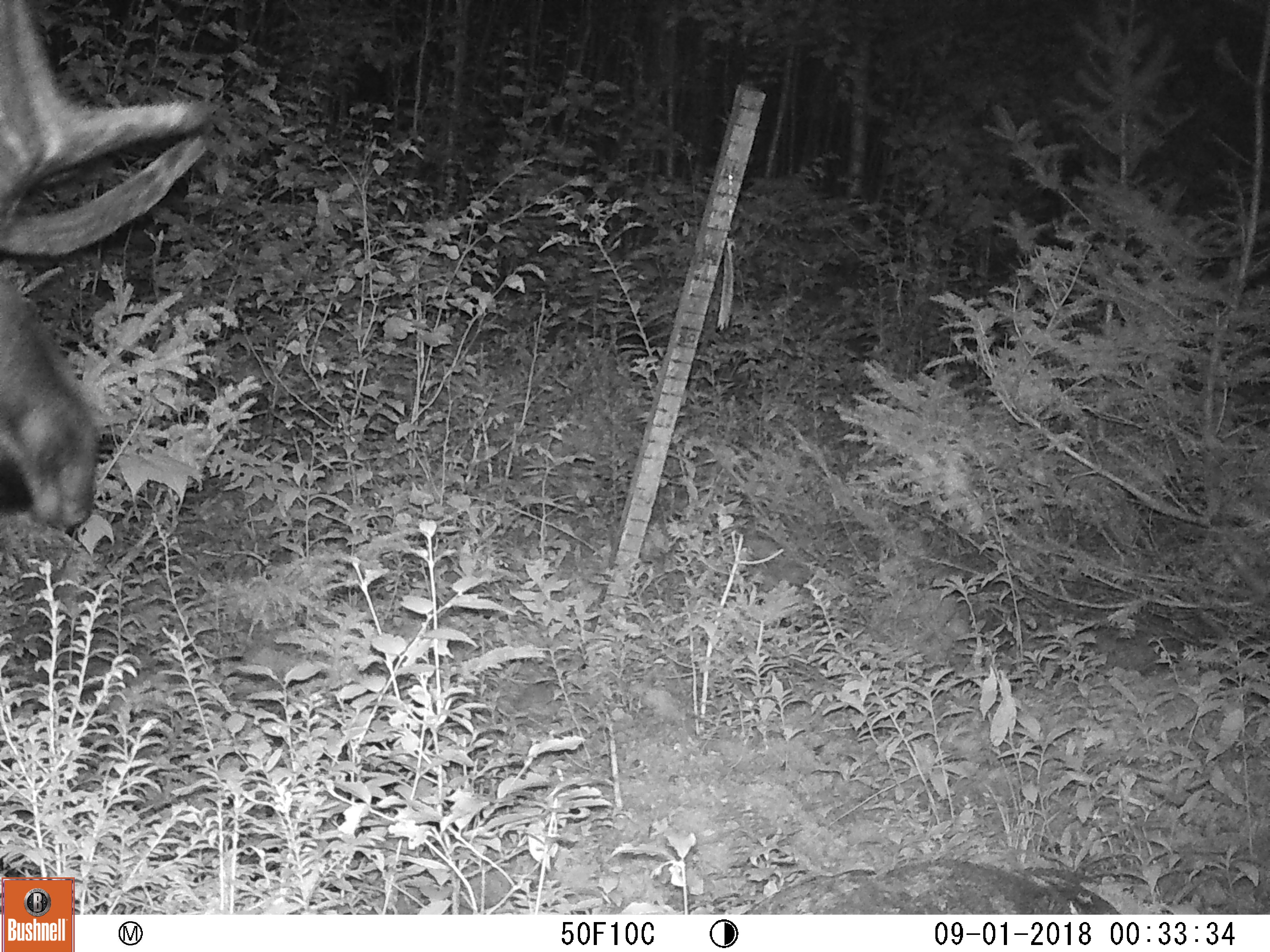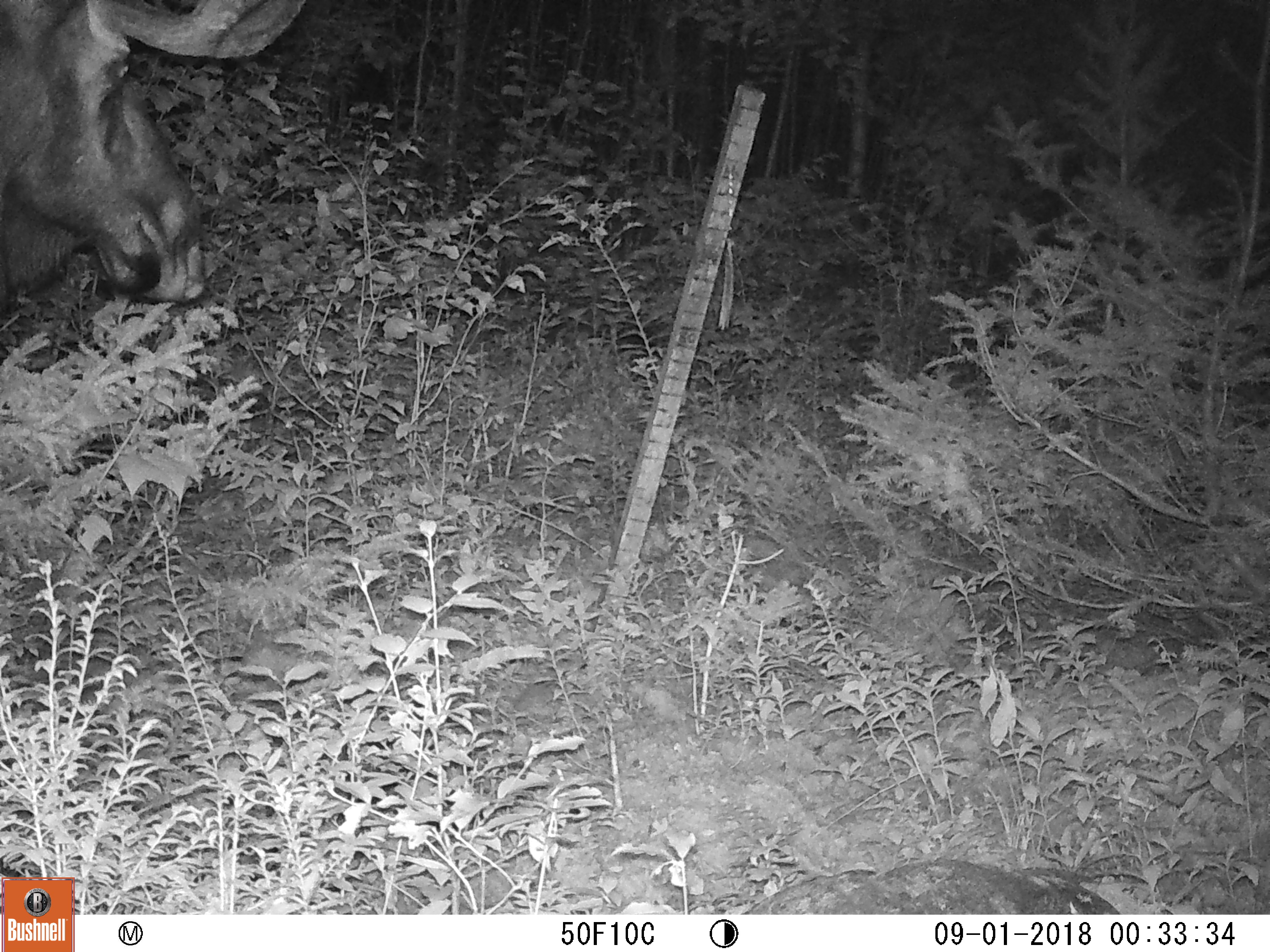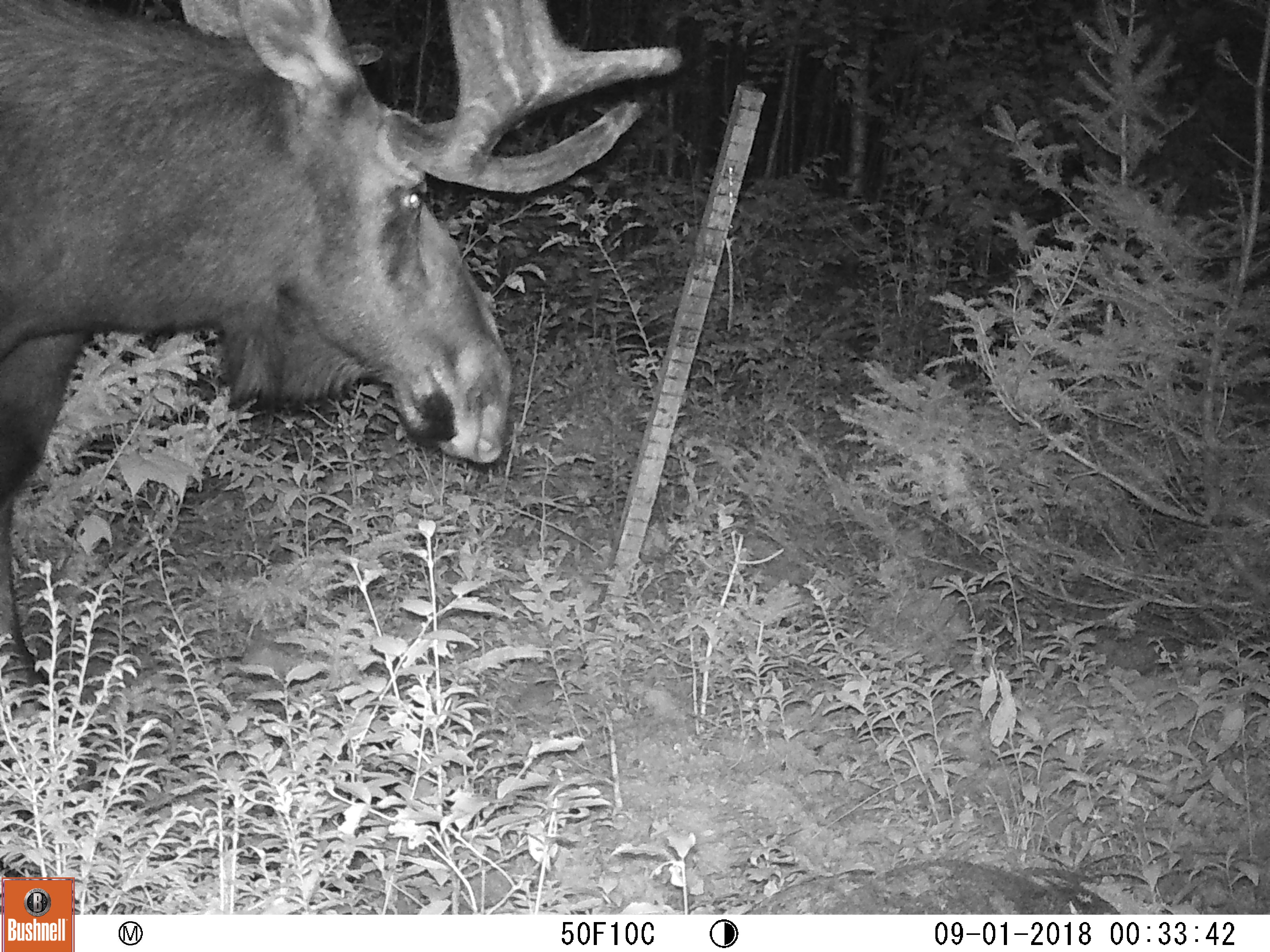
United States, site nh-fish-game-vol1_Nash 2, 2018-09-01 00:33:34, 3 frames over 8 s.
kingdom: Animalia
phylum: Chordata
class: Mammalia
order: Artiodactyla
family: Cervidae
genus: Alces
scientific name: Alces alces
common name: moose